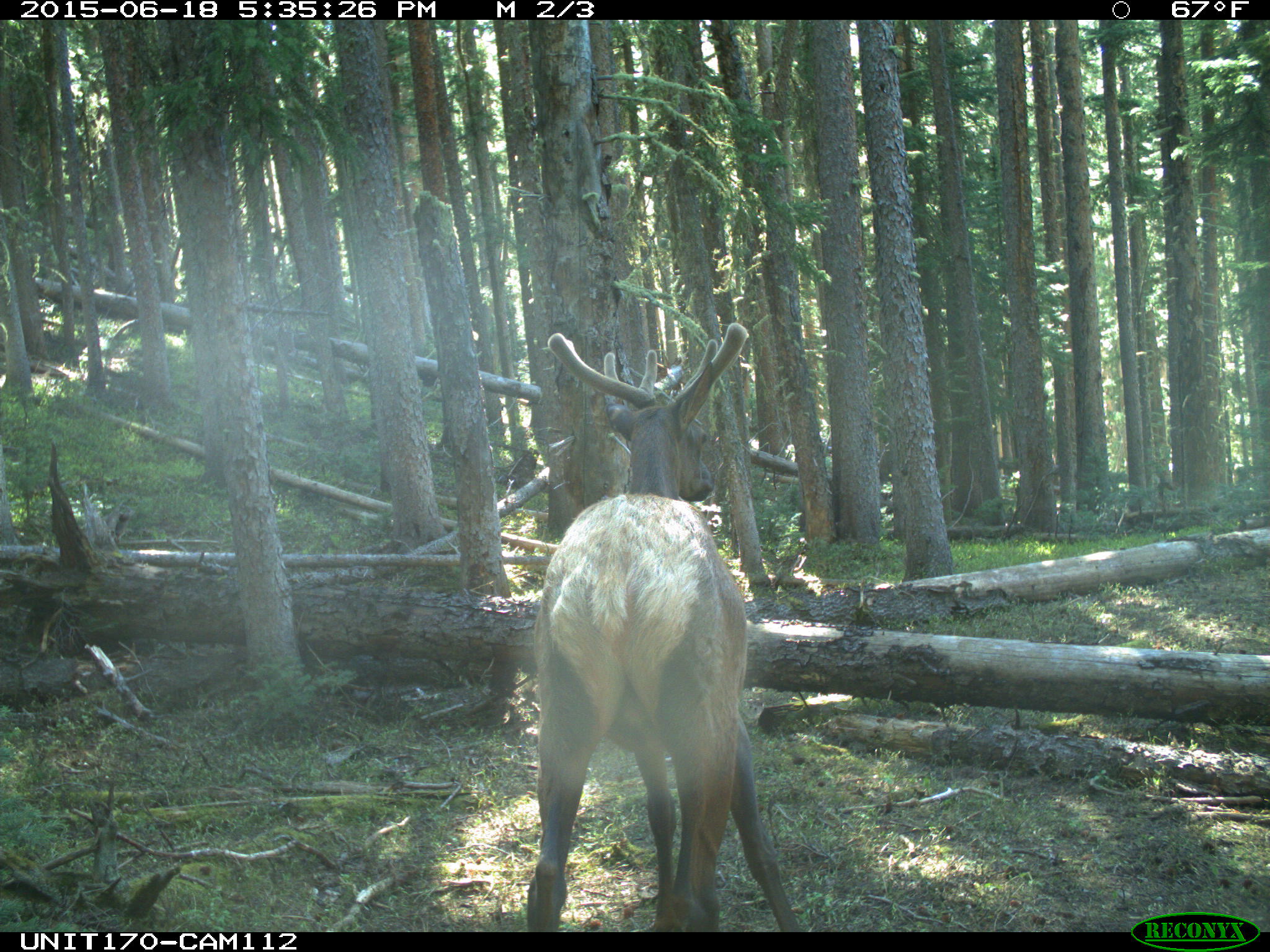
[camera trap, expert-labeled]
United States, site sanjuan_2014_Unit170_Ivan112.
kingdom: Animalia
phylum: Chordata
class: Mammalia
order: Artiodactyla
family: Cervidae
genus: Cervus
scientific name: Cervus elaphus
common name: red deer